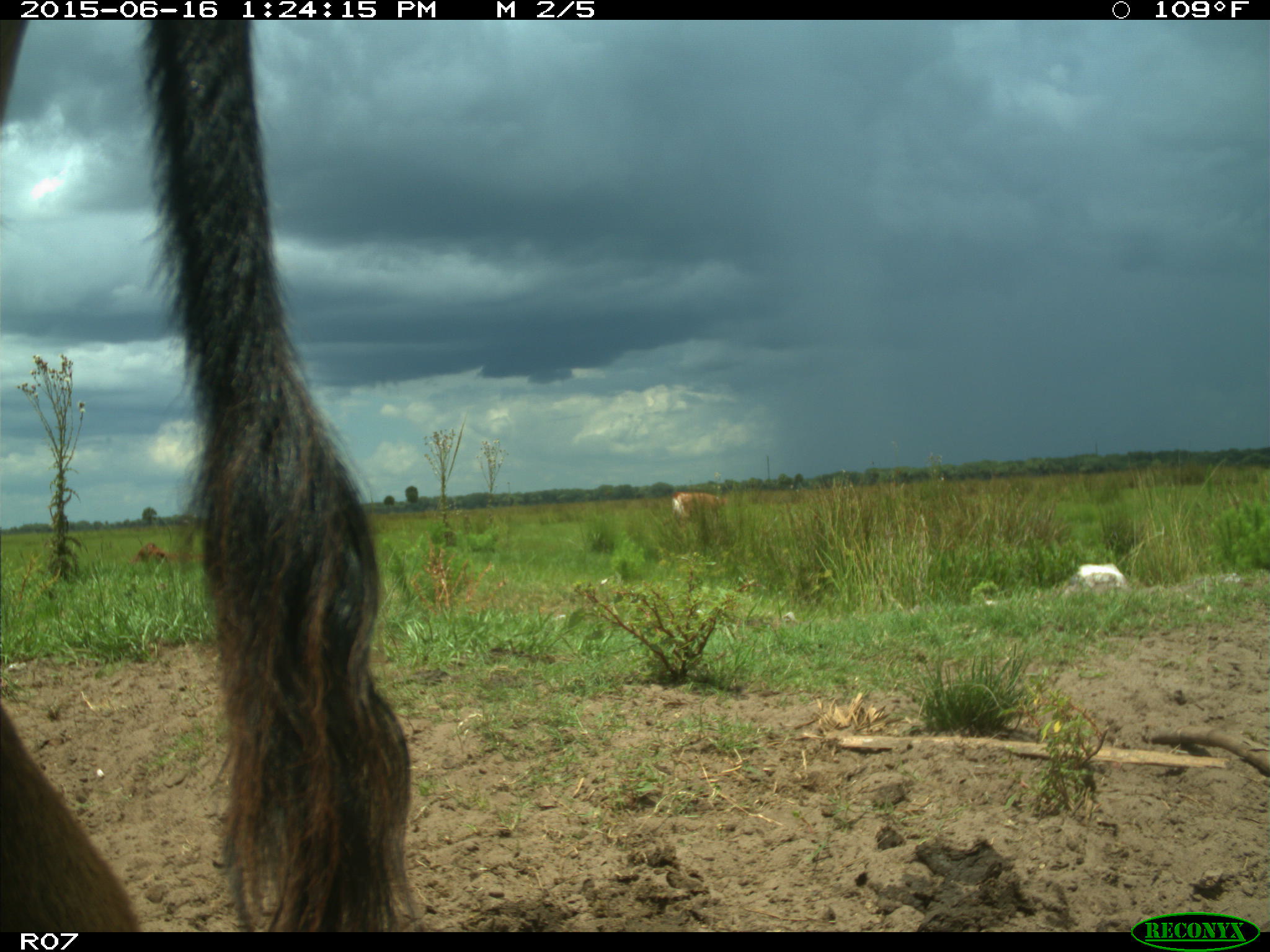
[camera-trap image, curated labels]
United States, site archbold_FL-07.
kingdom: Animalia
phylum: Chordata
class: Mammalia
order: Artiodactyla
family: Bovidae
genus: Bos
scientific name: Bos taurus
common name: domestic cow